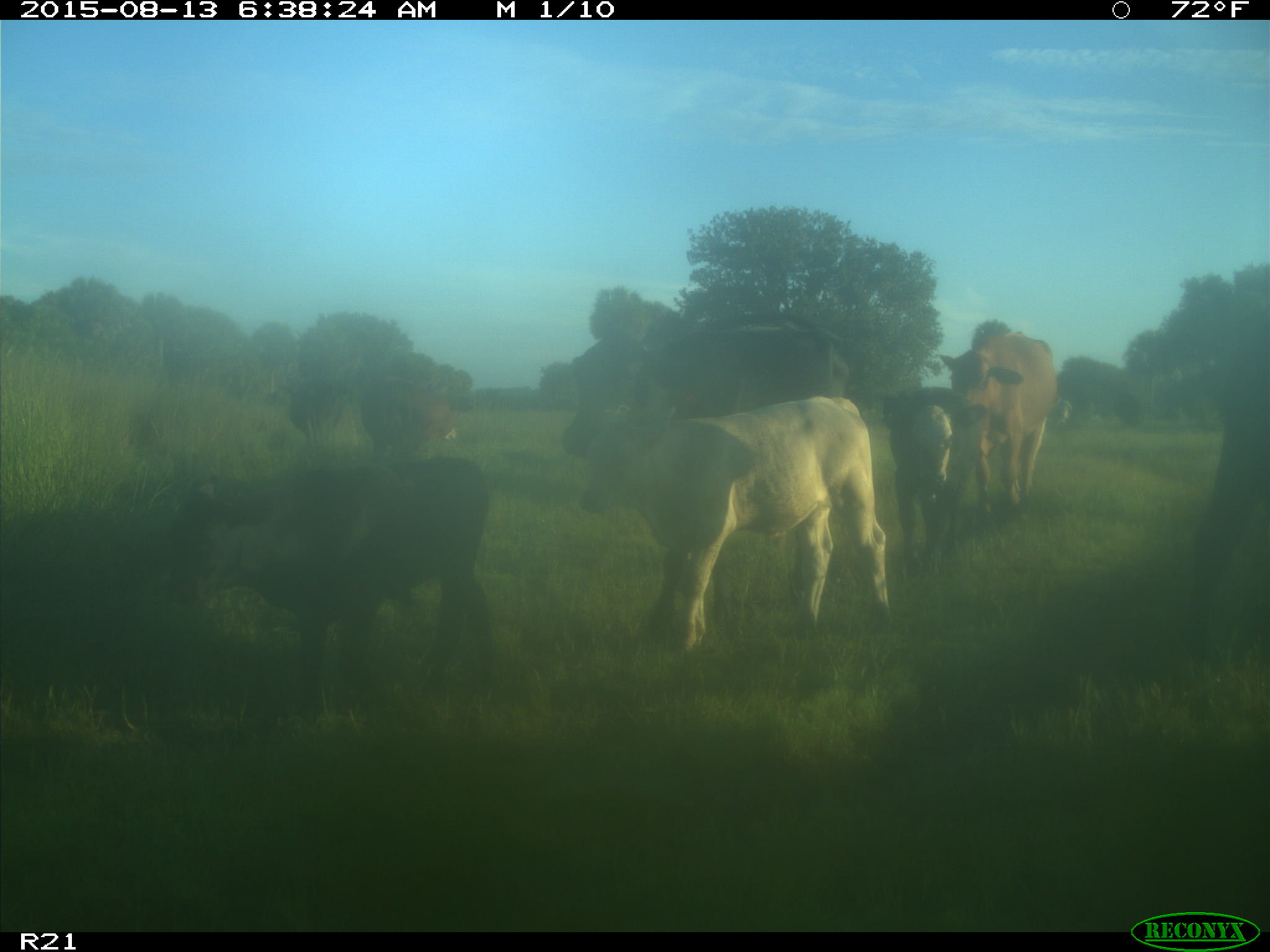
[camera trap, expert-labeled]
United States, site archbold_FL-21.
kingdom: Animalia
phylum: Chordata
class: Mammalia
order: Artiodactyla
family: Bovidae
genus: Bos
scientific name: Bos taurus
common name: domestic cow